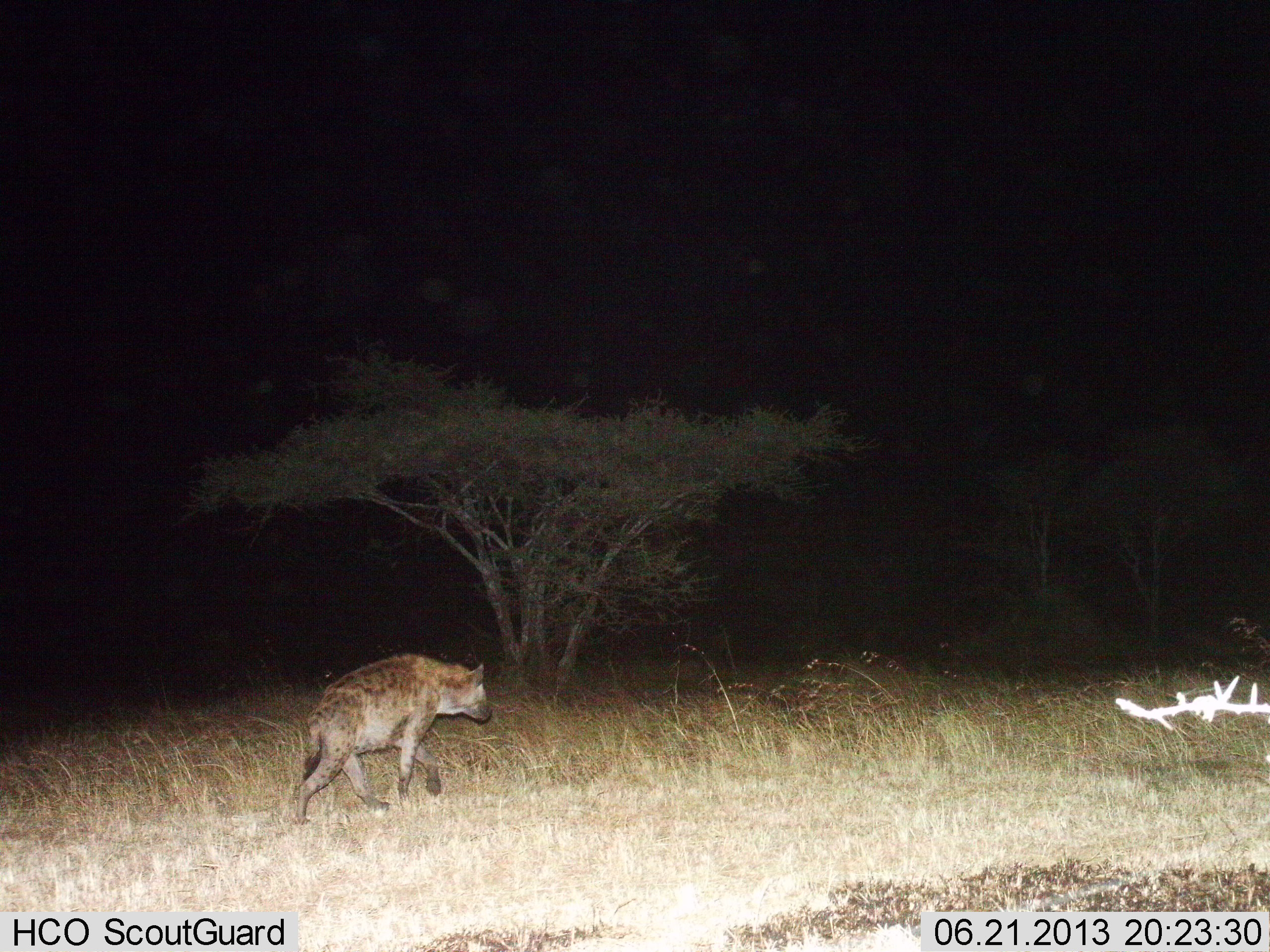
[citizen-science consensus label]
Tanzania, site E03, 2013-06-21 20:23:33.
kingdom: Animalia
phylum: Chordata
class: Mammalia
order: Carnivora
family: Hyaenidae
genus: Crocuta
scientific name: Crocuta crocuta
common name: spotted hyena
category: hyenaspotted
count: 1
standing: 7%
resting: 3%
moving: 97%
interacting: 0%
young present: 0%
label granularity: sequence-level